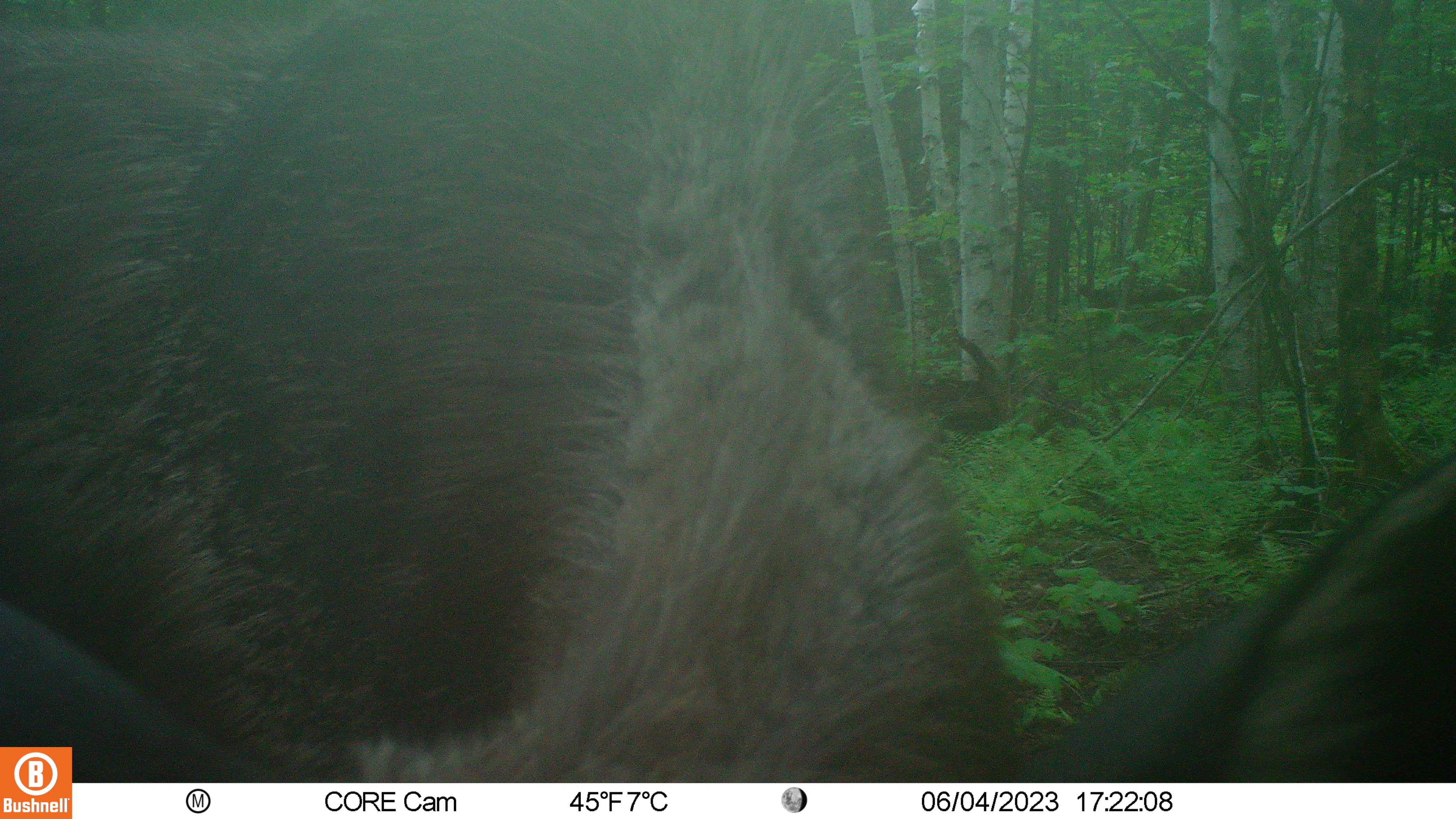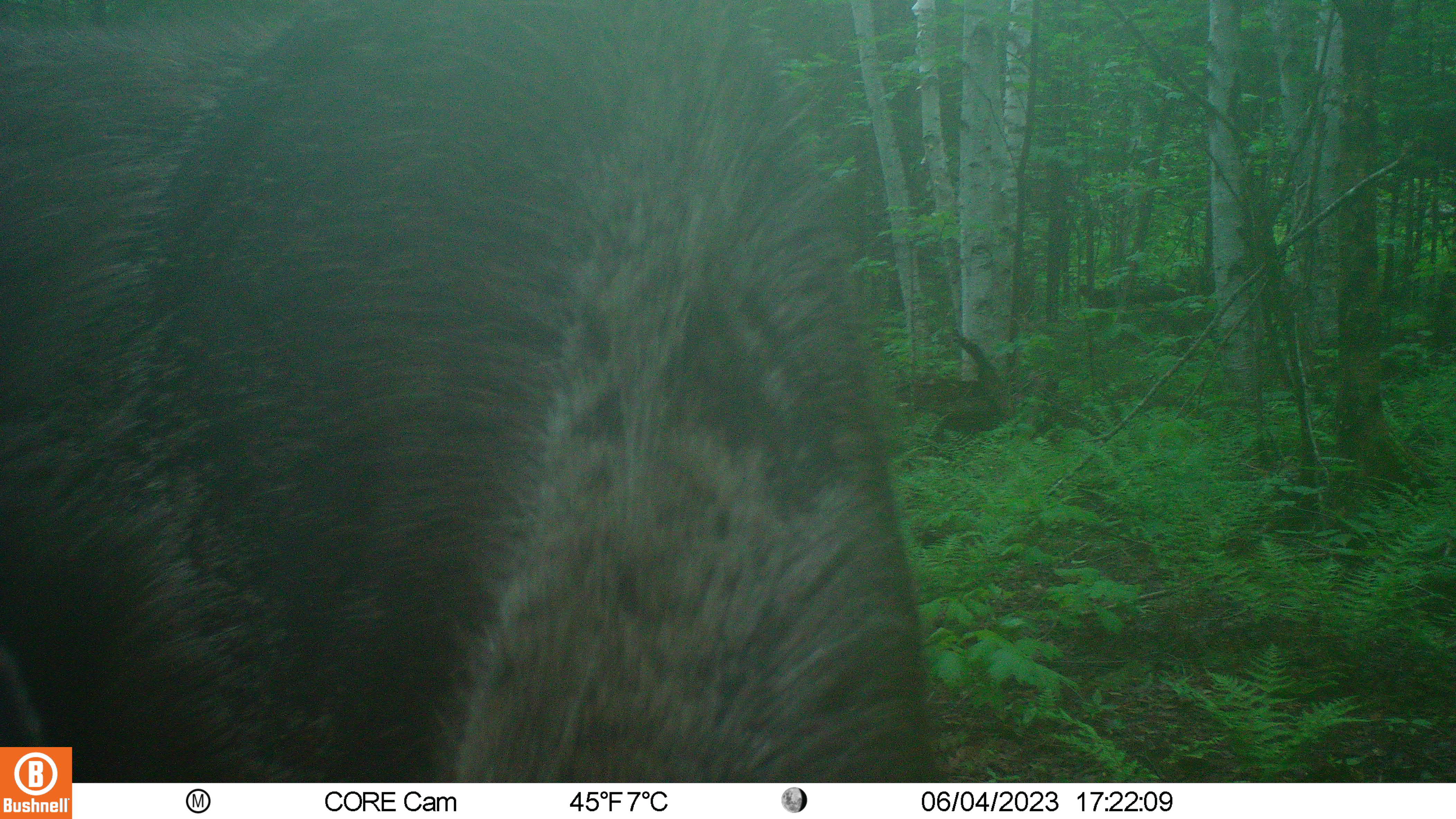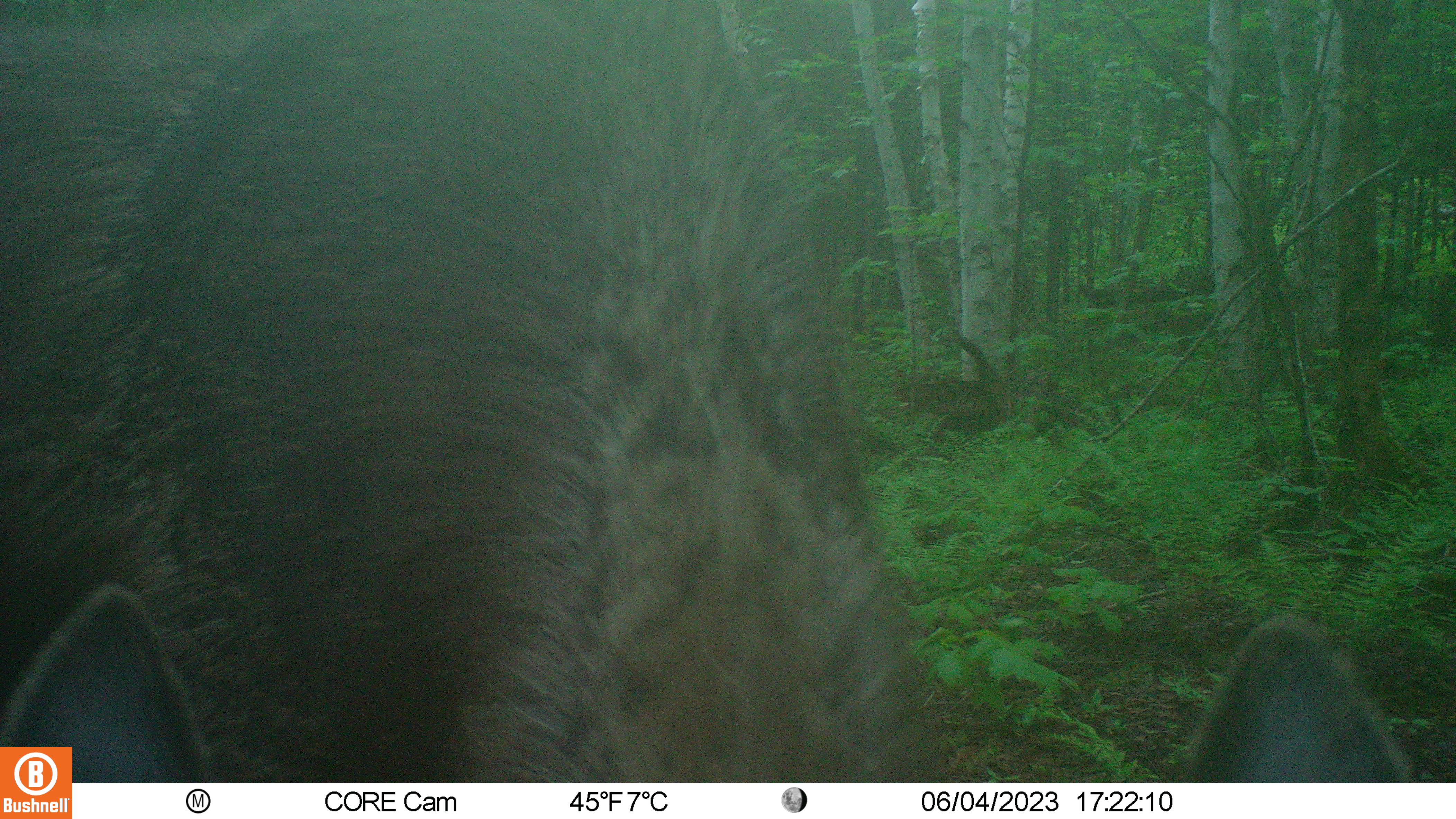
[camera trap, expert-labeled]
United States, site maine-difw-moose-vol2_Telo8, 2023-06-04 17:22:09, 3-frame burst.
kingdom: Animalia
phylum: Chordata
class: Mammalia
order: Artiodactyla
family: Cervidae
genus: Alces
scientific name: Alces alces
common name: moose